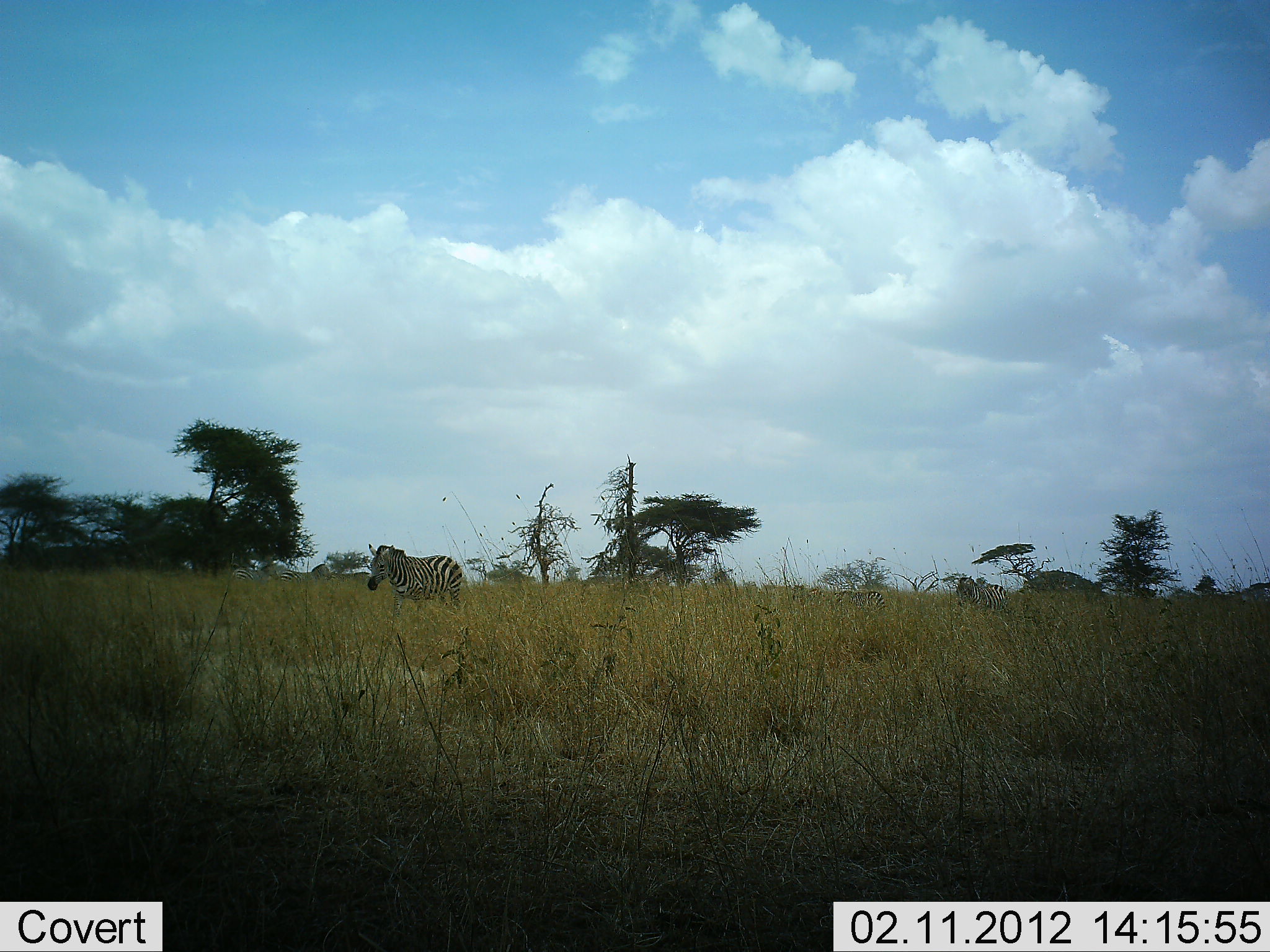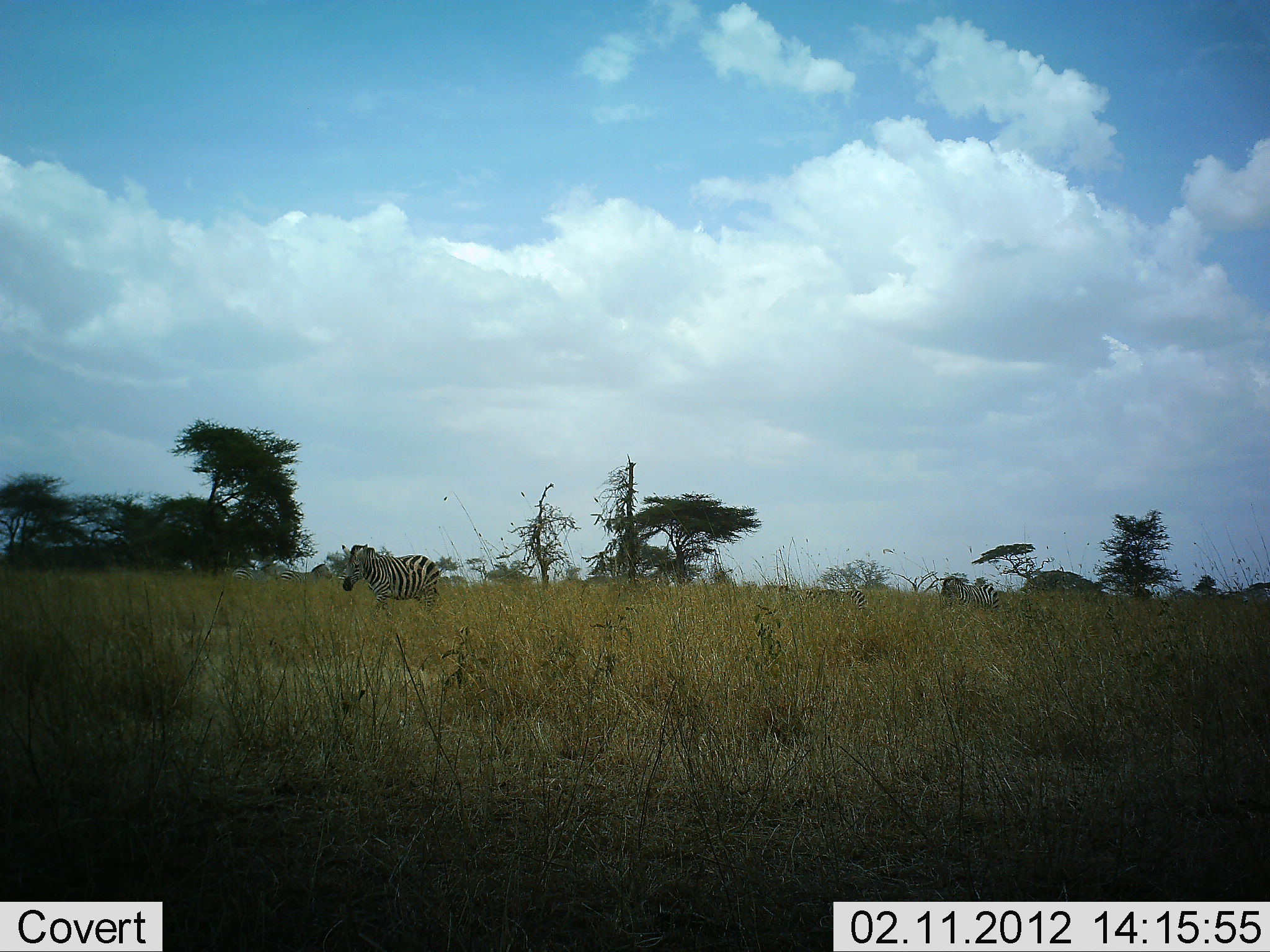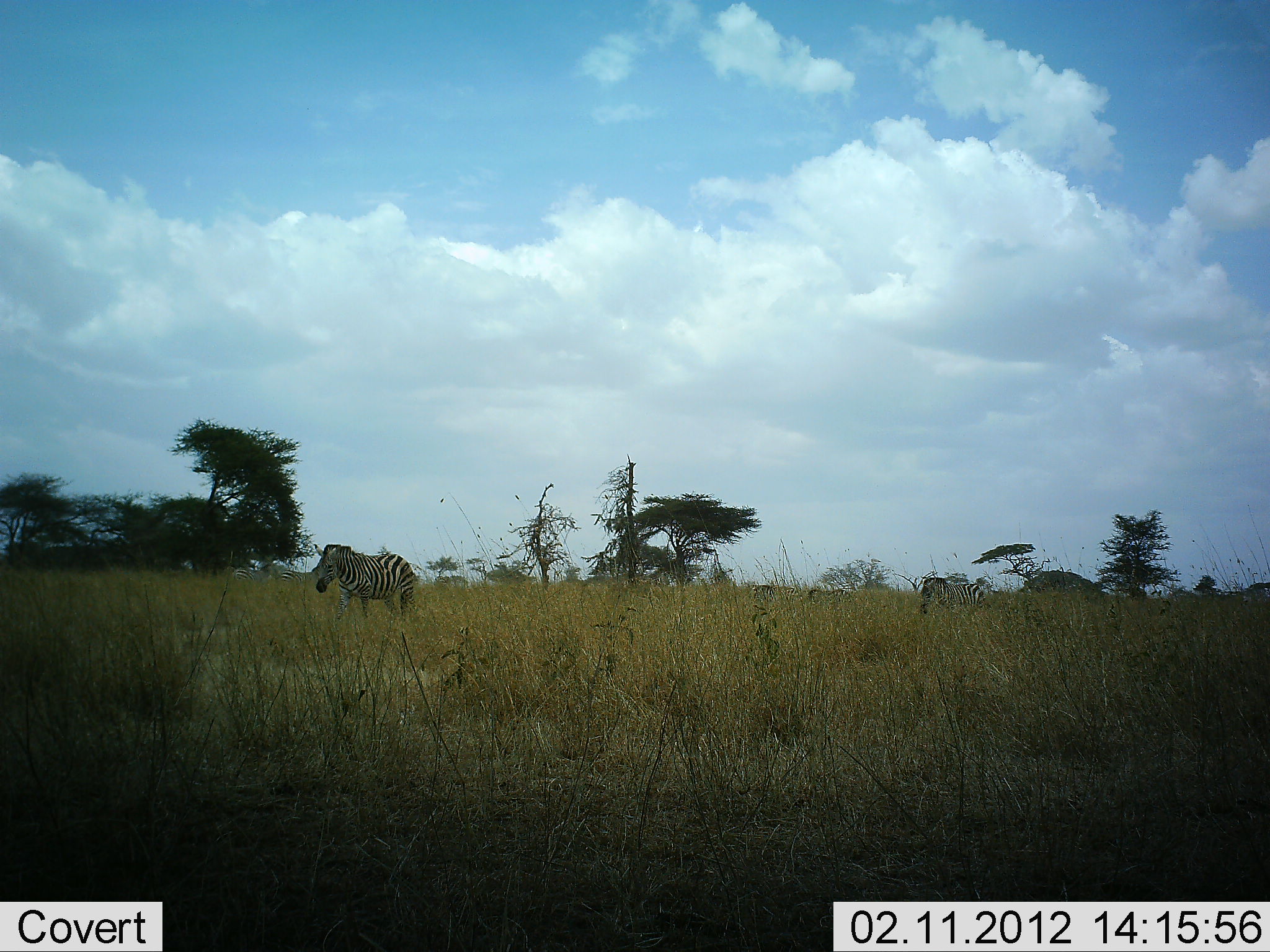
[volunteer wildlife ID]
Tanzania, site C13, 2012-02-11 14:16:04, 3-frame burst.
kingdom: Animalia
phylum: Chordata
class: Mammalia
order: Perissodactyla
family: Equidae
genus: Equus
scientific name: Equus quagga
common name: plains zebra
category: zebra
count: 3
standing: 6%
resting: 0%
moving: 94%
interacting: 0%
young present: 6%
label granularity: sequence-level